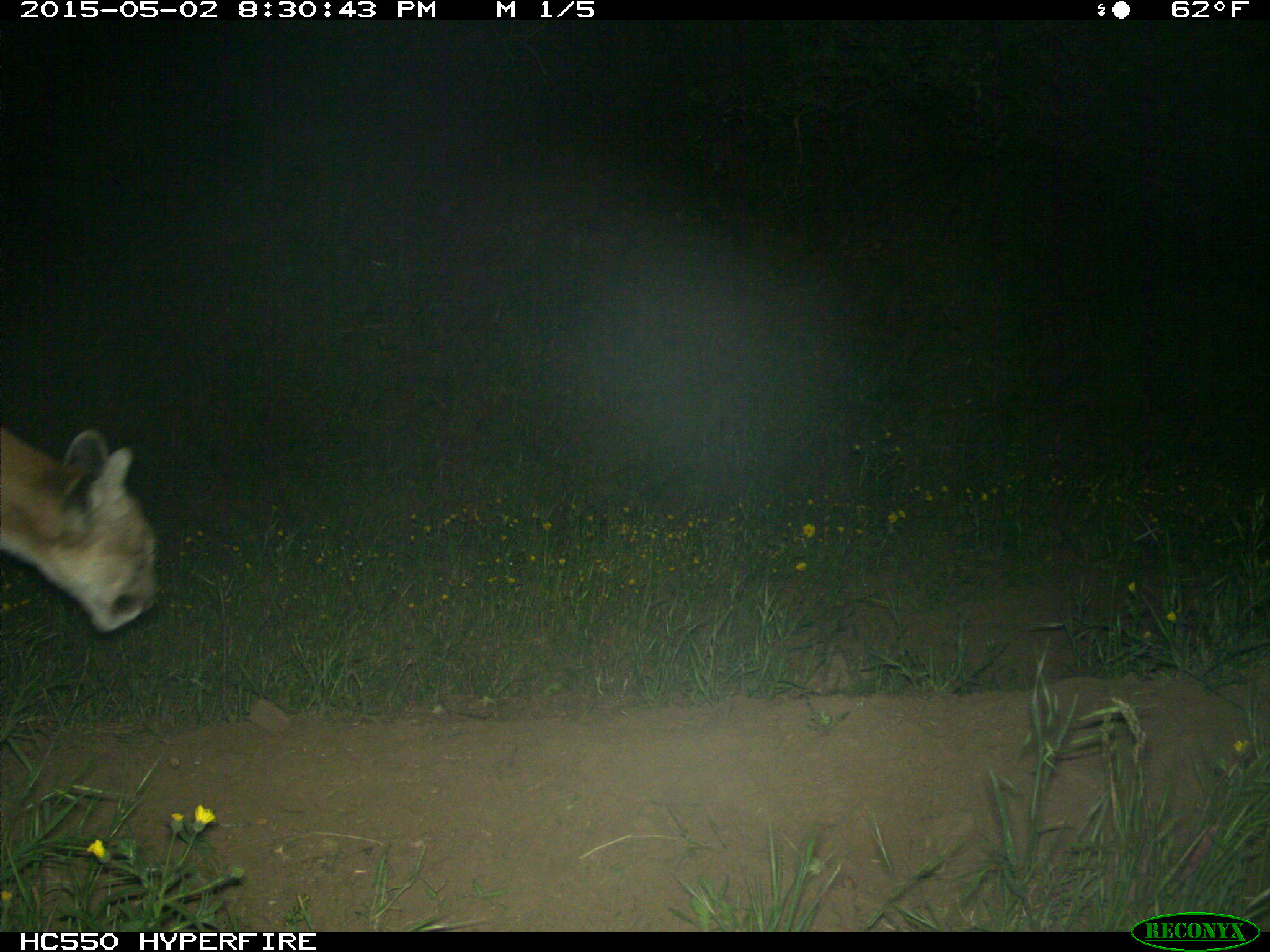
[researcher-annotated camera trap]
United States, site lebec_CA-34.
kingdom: Animalia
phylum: Chordata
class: Mammalia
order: Carnivora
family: Felidae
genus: Puma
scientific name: Puma concolor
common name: mountain lion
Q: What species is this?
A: Puma concolor (mountain lion).